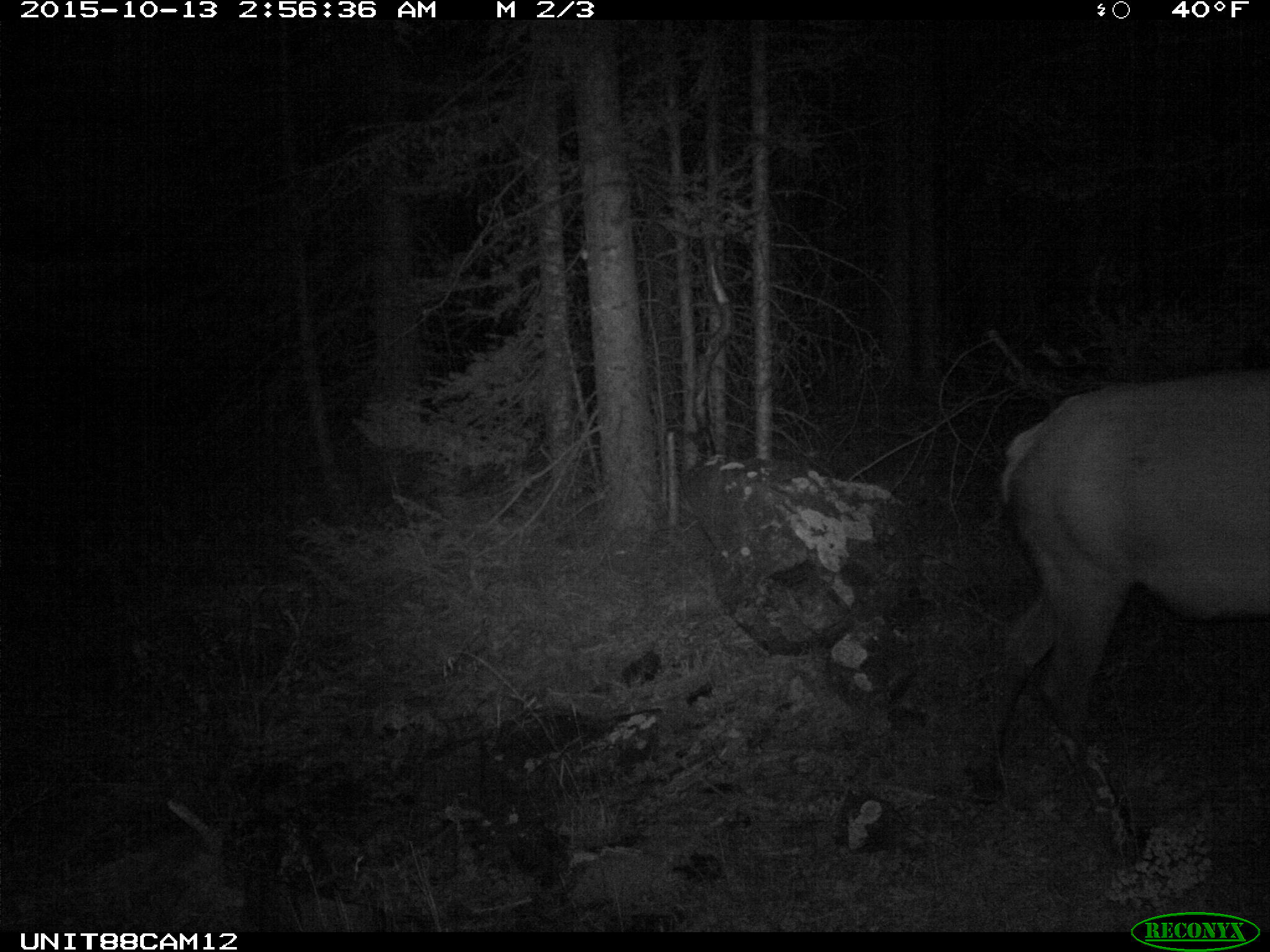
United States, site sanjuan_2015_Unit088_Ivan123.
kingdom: Animalia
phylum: Chordata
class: Mammalia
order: Artiodactyla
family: Cervidae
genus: Cervus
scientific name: Cervus elaphus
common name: red deer